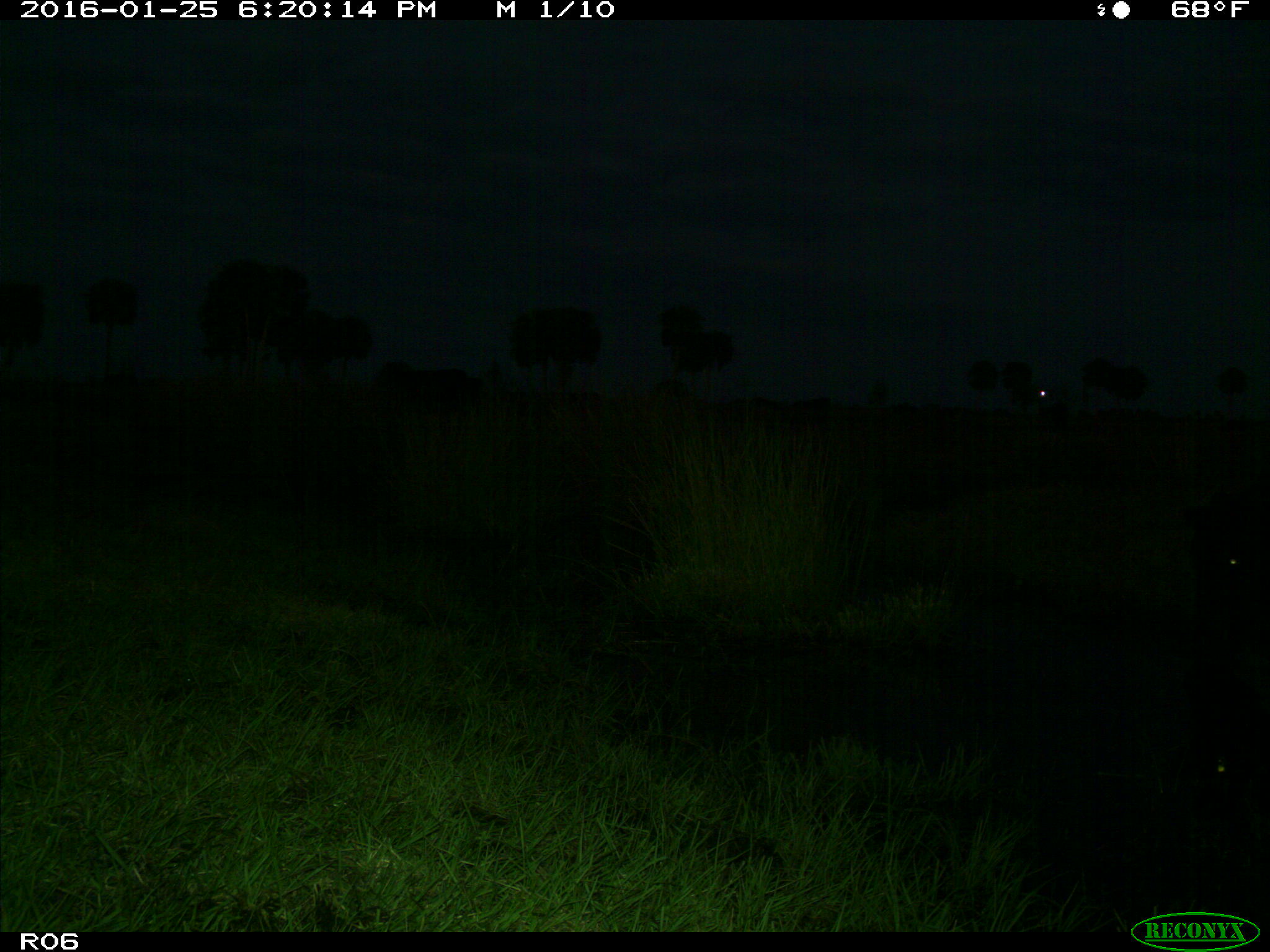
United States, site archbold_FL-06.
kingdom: Animalia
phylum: Chordata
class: Mammalia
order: Artiodactyla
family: Bovidae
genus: Bos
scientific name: Bos taurus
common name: domestic cow